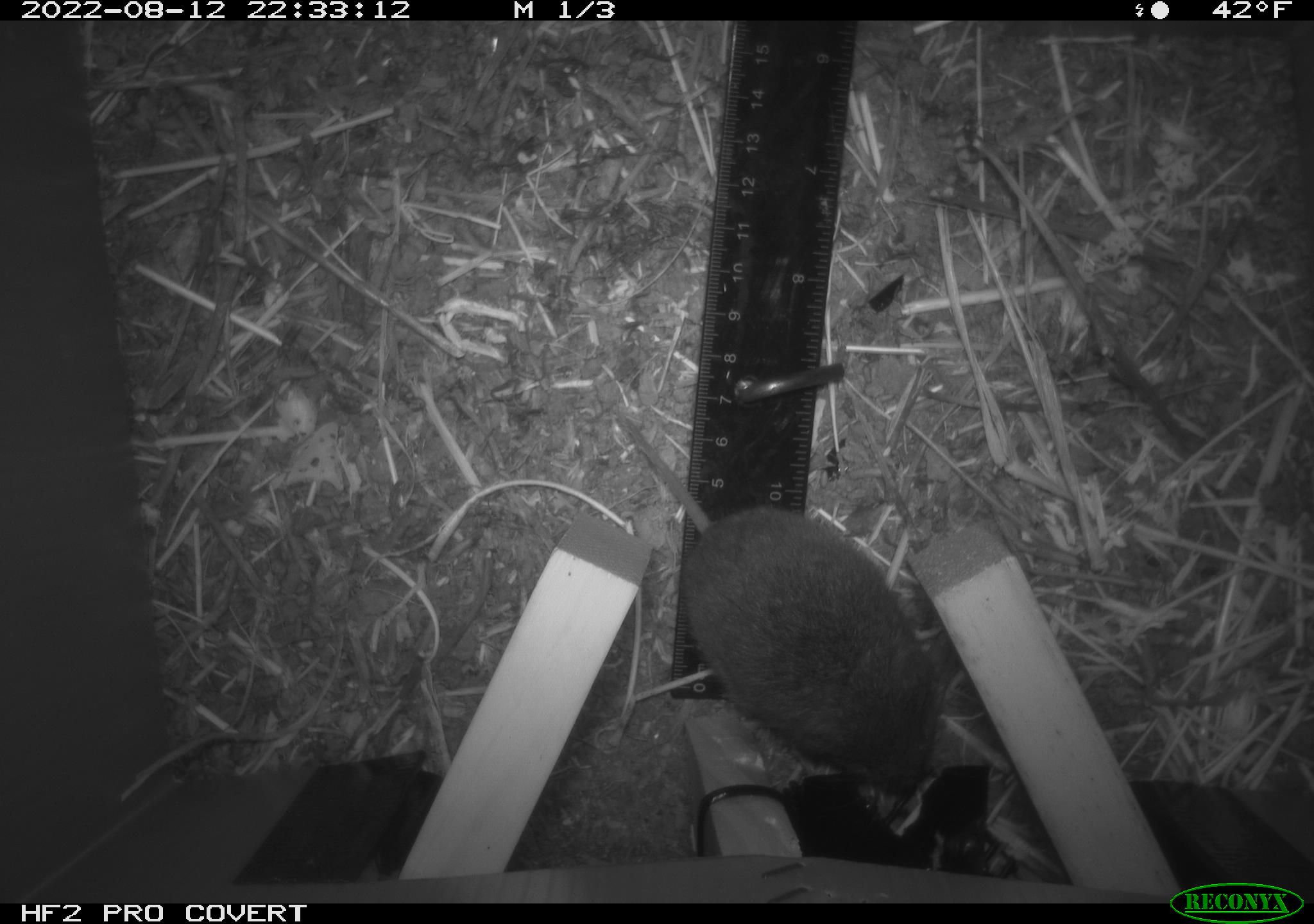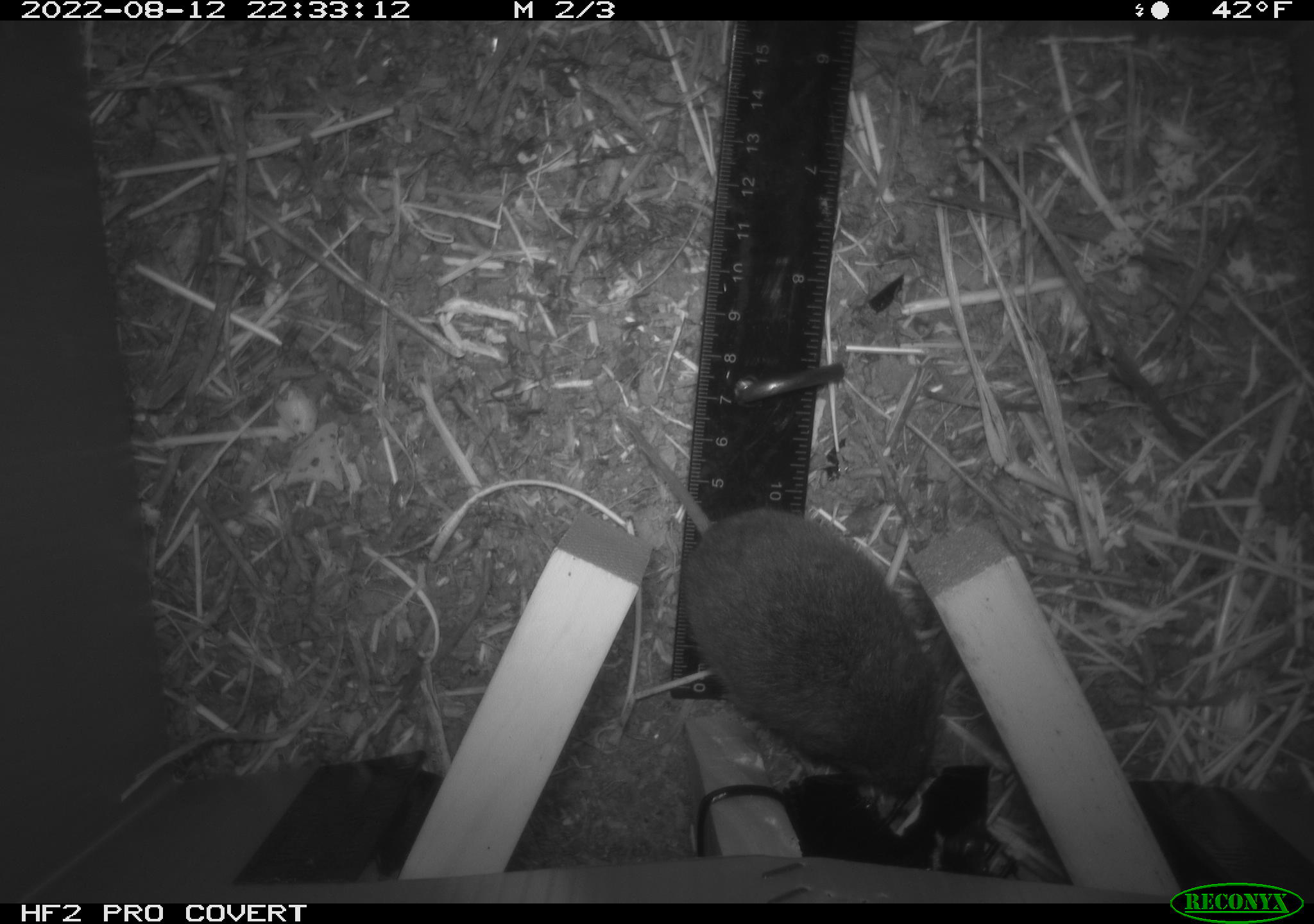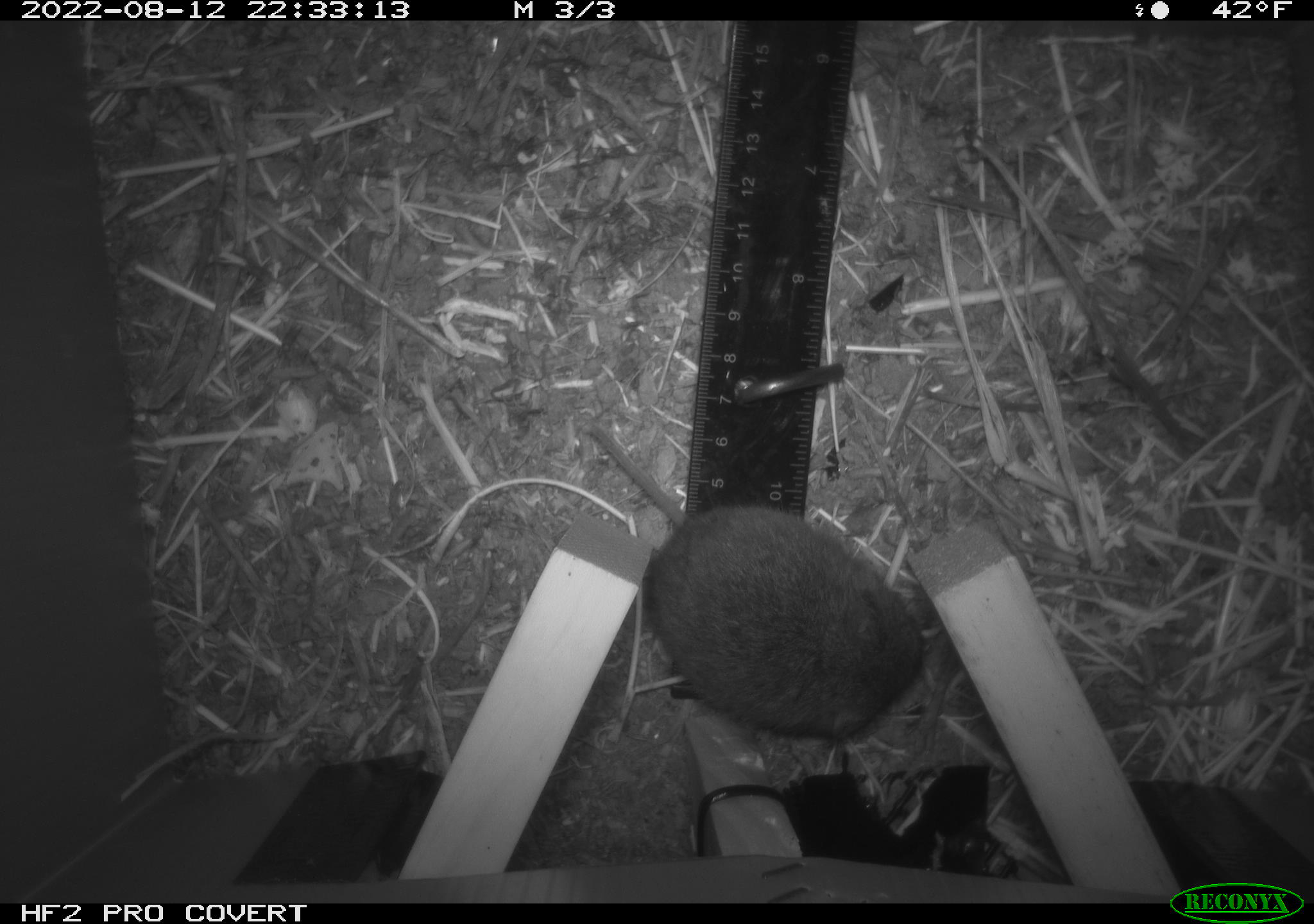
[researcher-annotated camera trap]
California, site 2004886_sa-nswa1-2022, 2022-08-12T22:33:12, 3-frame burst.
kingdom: Animalia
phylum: Chordata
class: Mammalia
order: Rodentia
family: Cricetidae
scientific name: Cricetidae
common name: hamsters, voles, lemmings, and allies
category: cricetidae family